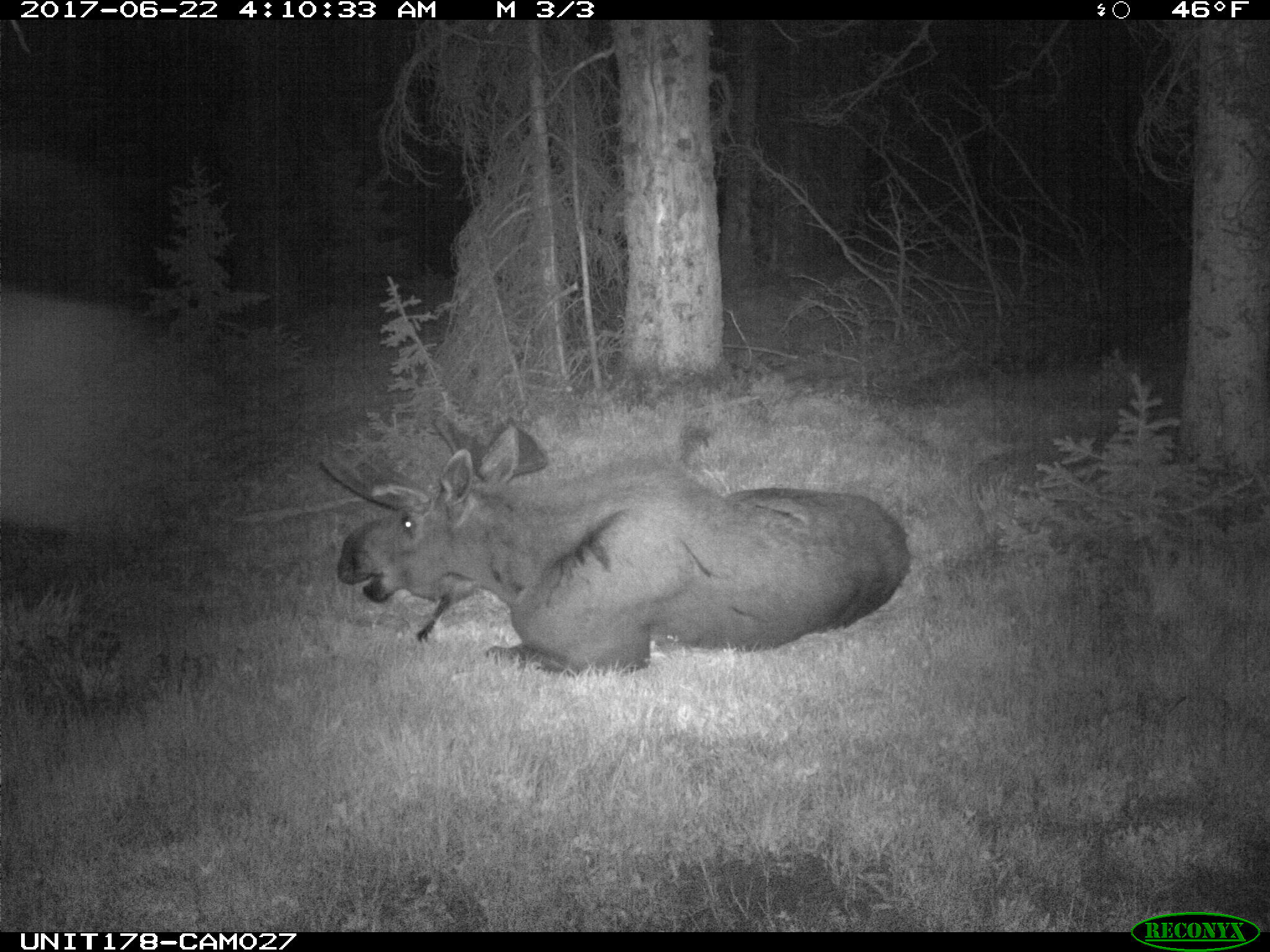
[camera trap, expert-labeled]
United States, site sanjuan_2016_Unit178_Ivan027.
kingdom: Animalia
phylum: Chordata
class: Mammalia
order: Artiodactyla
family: Cervidae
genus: Alces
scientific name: Alces alces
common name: moose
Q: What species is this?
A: Alces alces (moose).